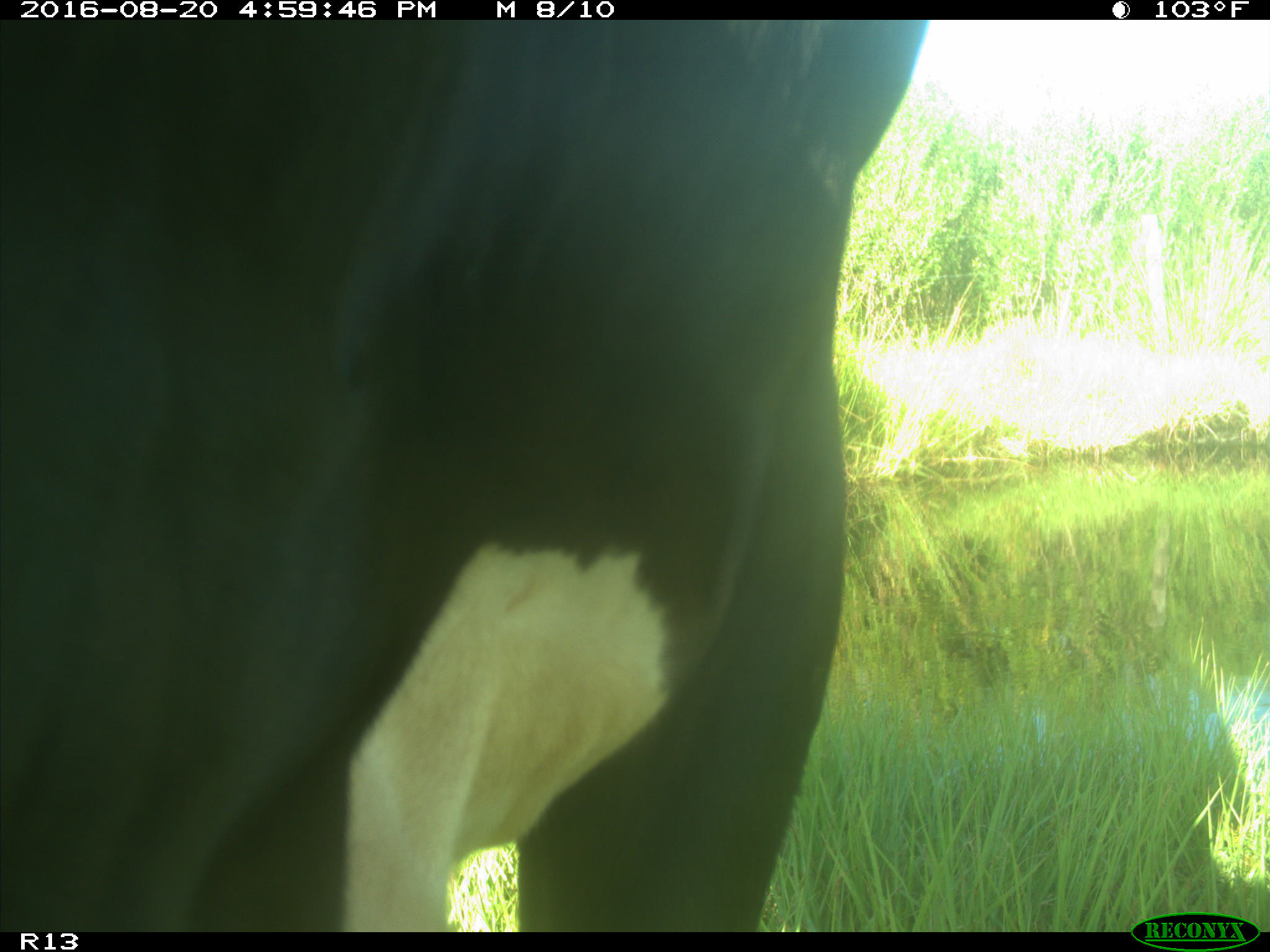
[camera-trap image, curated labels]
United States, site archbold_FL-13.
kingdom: Animalia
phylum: Chordata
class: Mammalia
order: Artiodactyla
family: Bovidae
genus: Bos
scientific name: Bos taurus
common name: domestic cow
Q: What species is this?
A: Bos taurus (domestic cow).